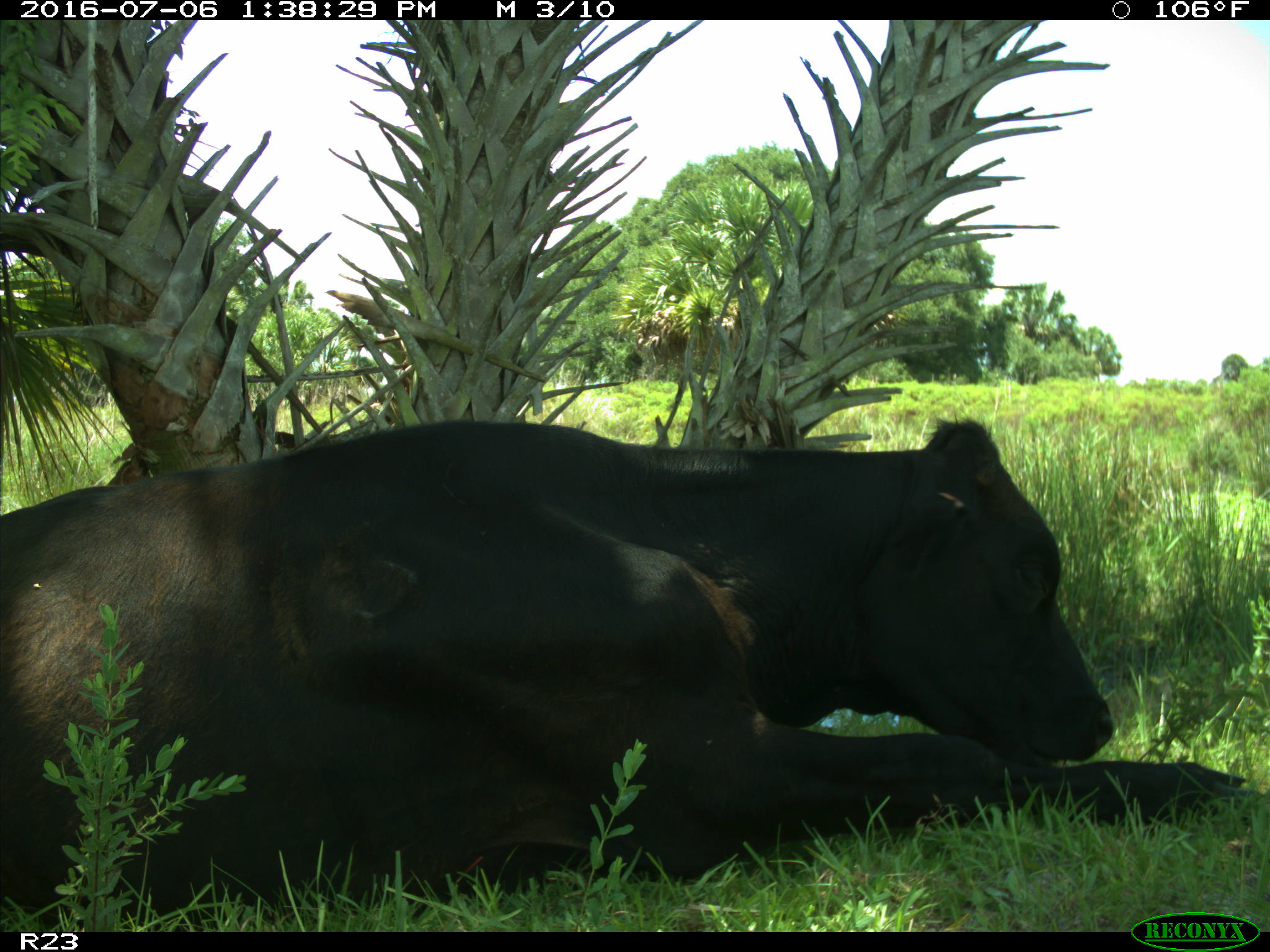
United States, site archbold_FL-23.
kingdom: Animalia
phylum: Chordata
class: Mammalia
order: Artiodactyla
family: Bovidae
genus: Bos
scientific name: Bos taurus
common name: domestic cow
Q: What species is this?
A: Bos taurus (domestic cow).